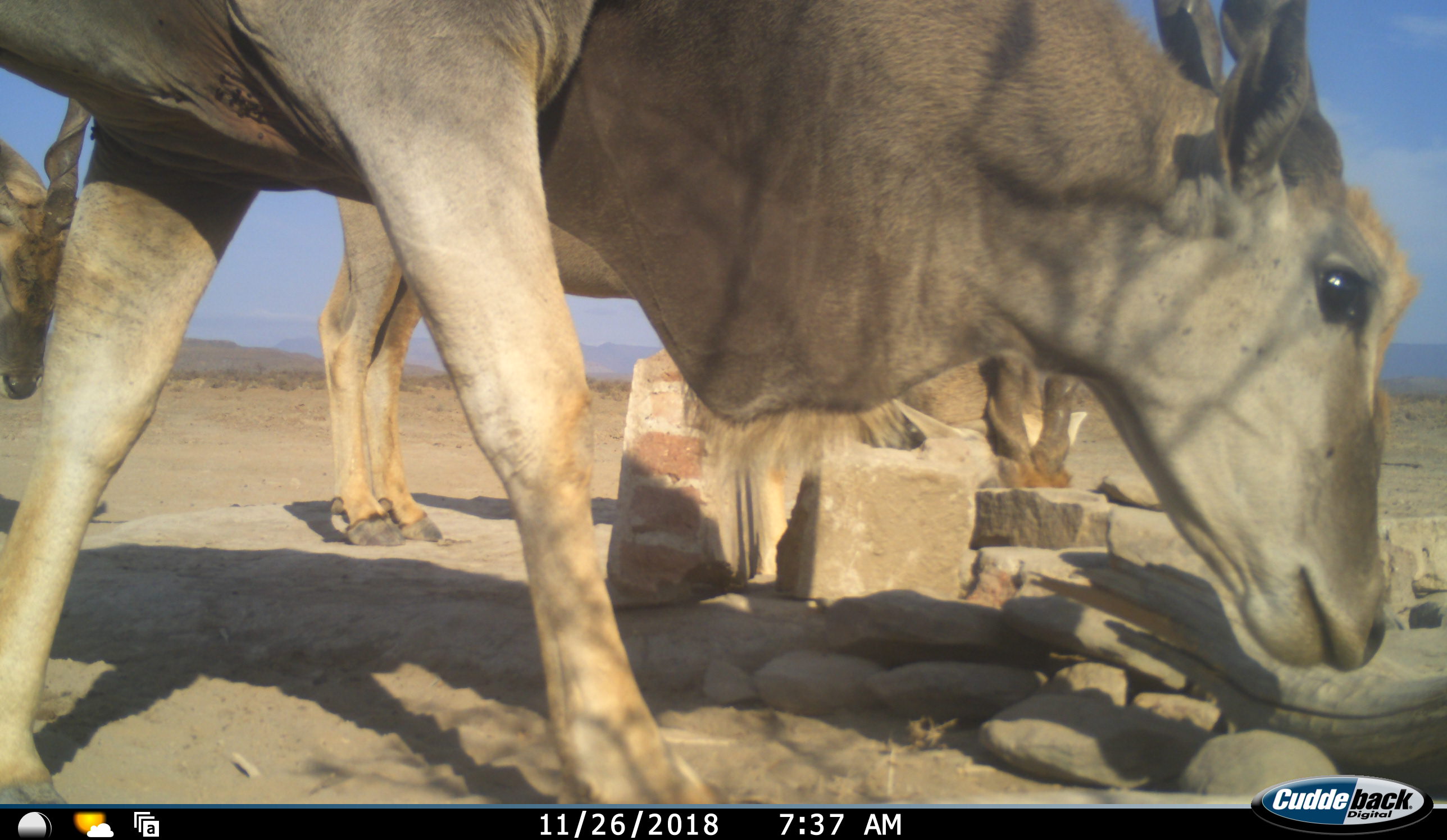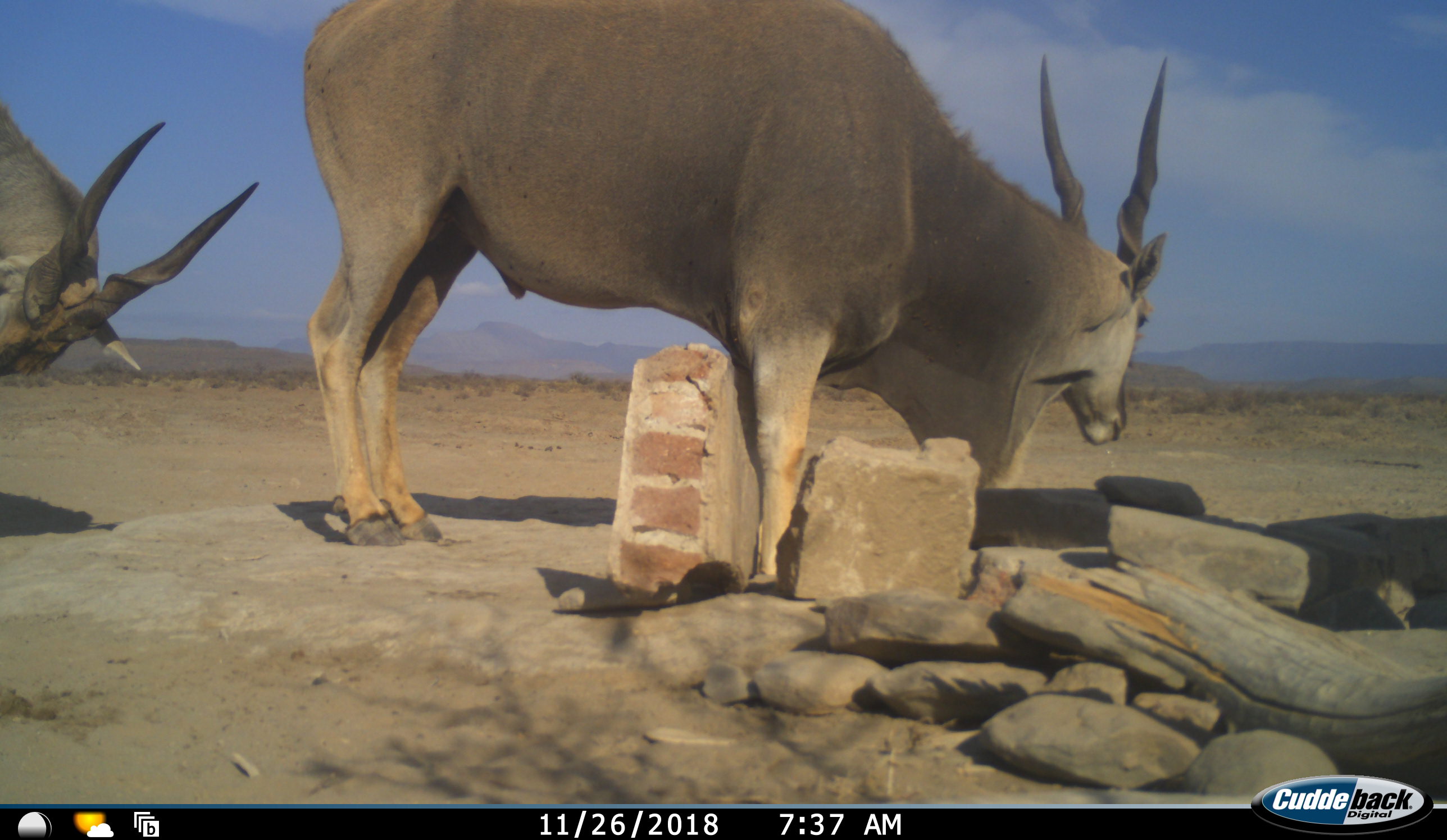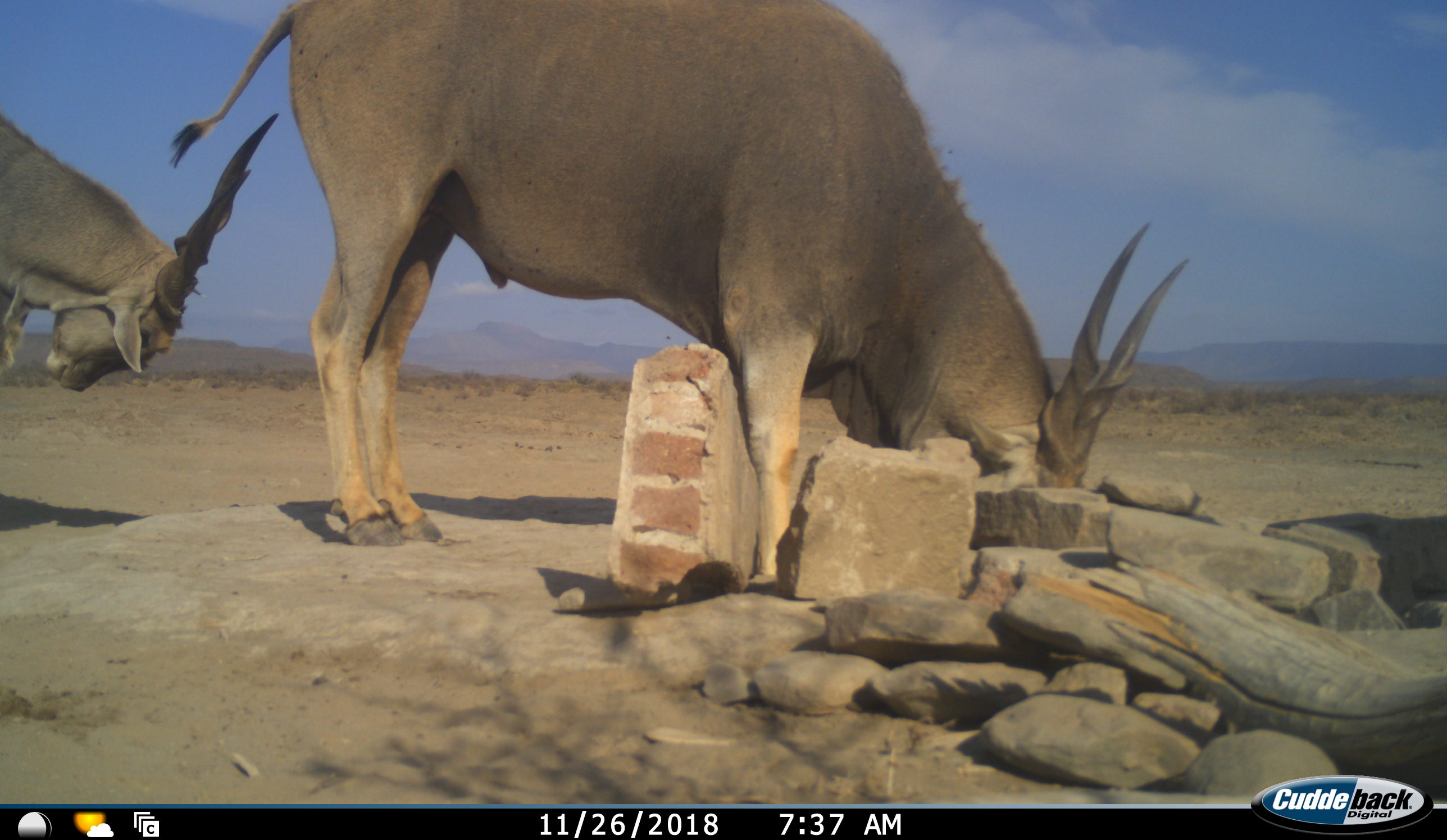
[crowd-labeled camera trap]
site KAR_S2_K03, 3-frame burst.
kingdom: Animalia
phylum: Chordata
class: Mammalia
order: Artiodactyla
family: Bovidae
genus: Tragelaphus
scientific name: Tragelaphus oryx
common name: eland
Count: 3.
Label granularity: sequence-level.